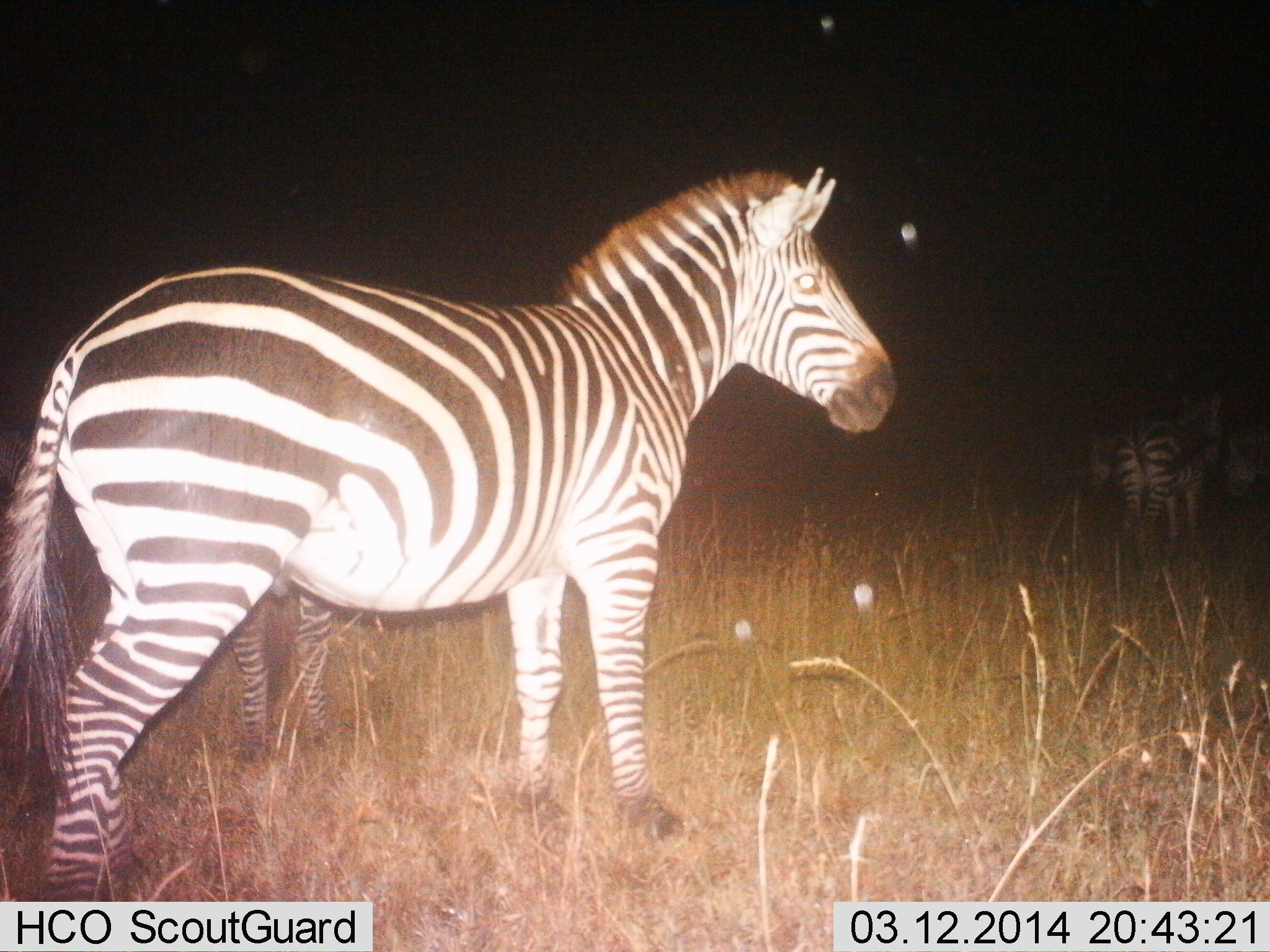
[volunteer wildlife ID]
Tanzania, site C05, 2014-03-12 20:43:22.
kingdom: Animalia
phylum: Chordata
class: Mammalia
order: Perissodactyla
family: Equidae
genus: Equus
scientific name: Equus quagga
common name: plains zebra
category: zebra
Zebra (plains zebra) (Equus quagga), count 3. Behavior (volunteer vote fractions): standing 80%, resting 0%, moving 20%, interacting 0%. Young present (vote fraction): 20%. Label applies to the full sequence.